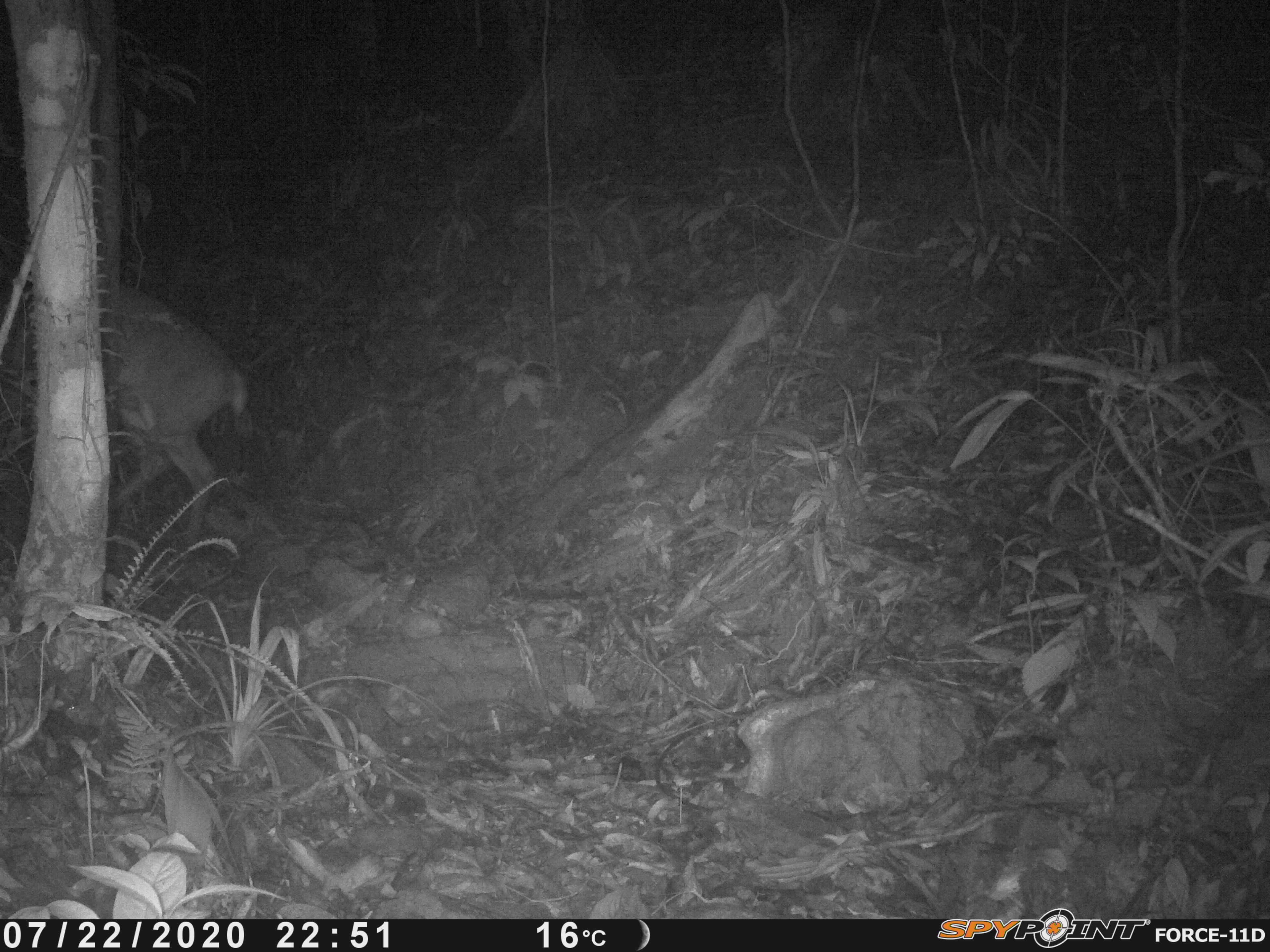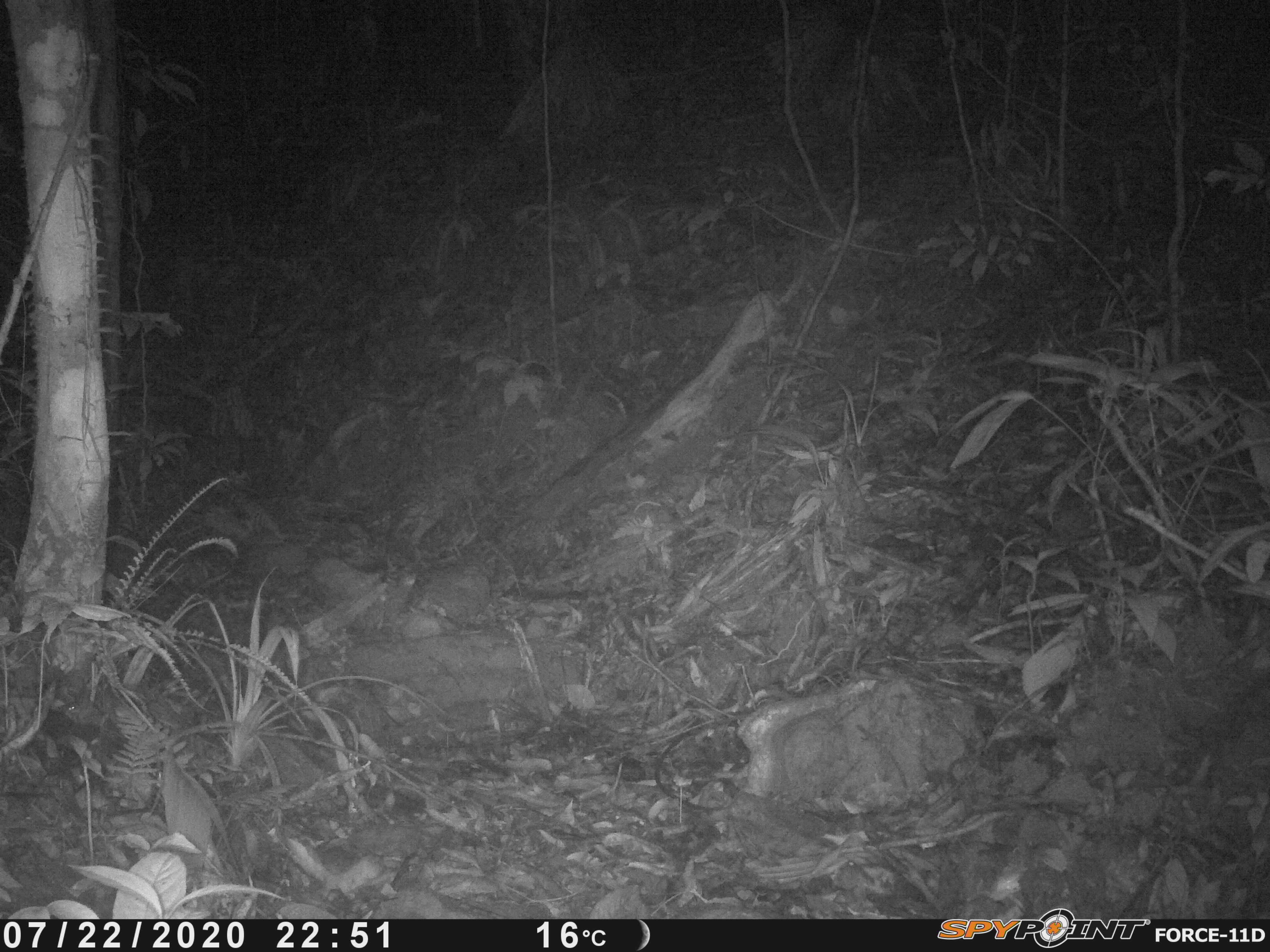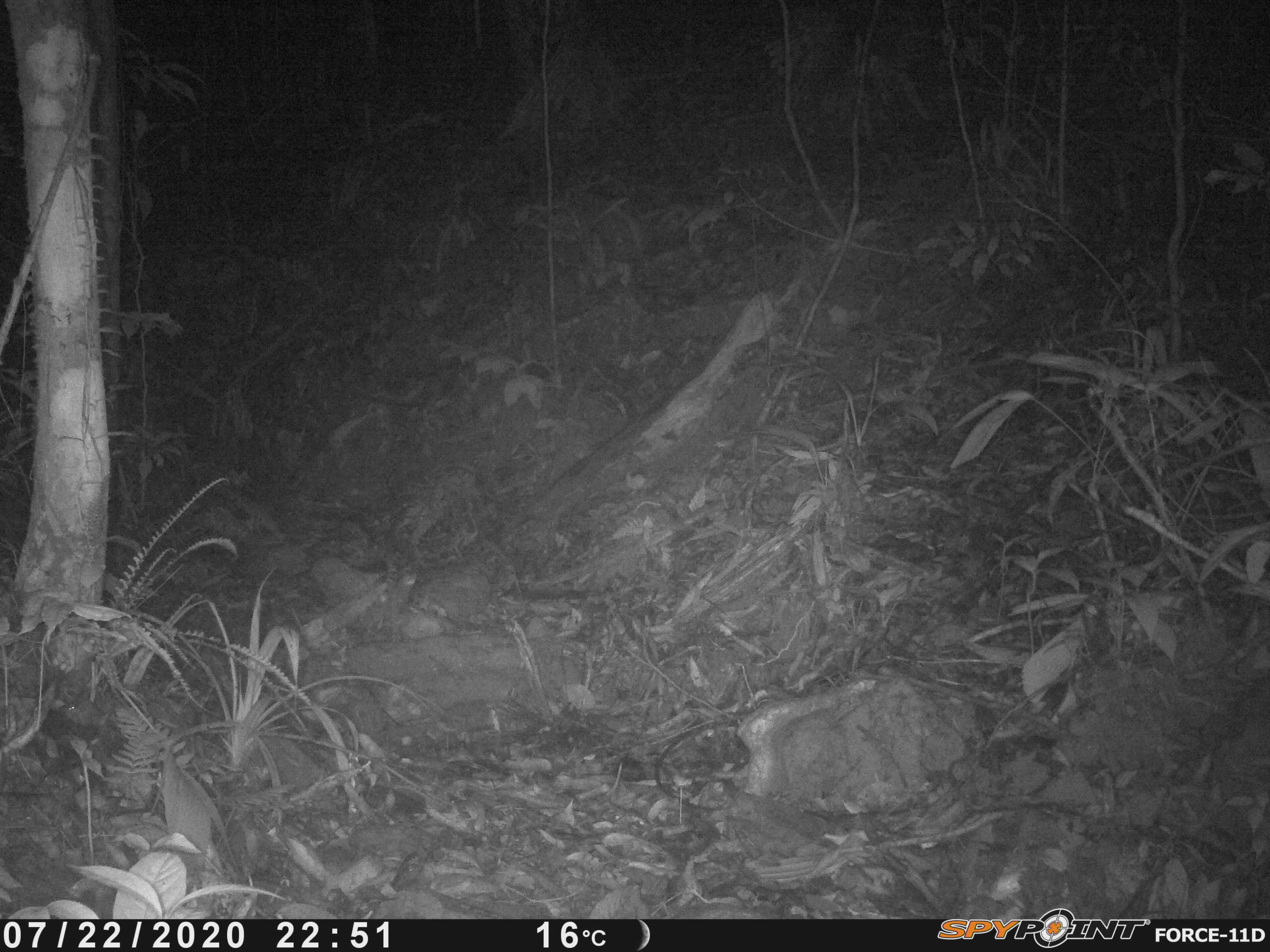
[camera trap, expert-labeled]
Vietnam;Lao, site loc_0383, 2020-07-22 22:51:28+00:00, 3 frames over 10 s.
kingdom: Animalia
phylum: Chordata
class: Mammalia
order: Artiodactyla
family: Cervidae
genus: Muntiacus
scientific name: Muntiacus vuquangensis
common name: large-antlered muntjac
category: large antlered muntjac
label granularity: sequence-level